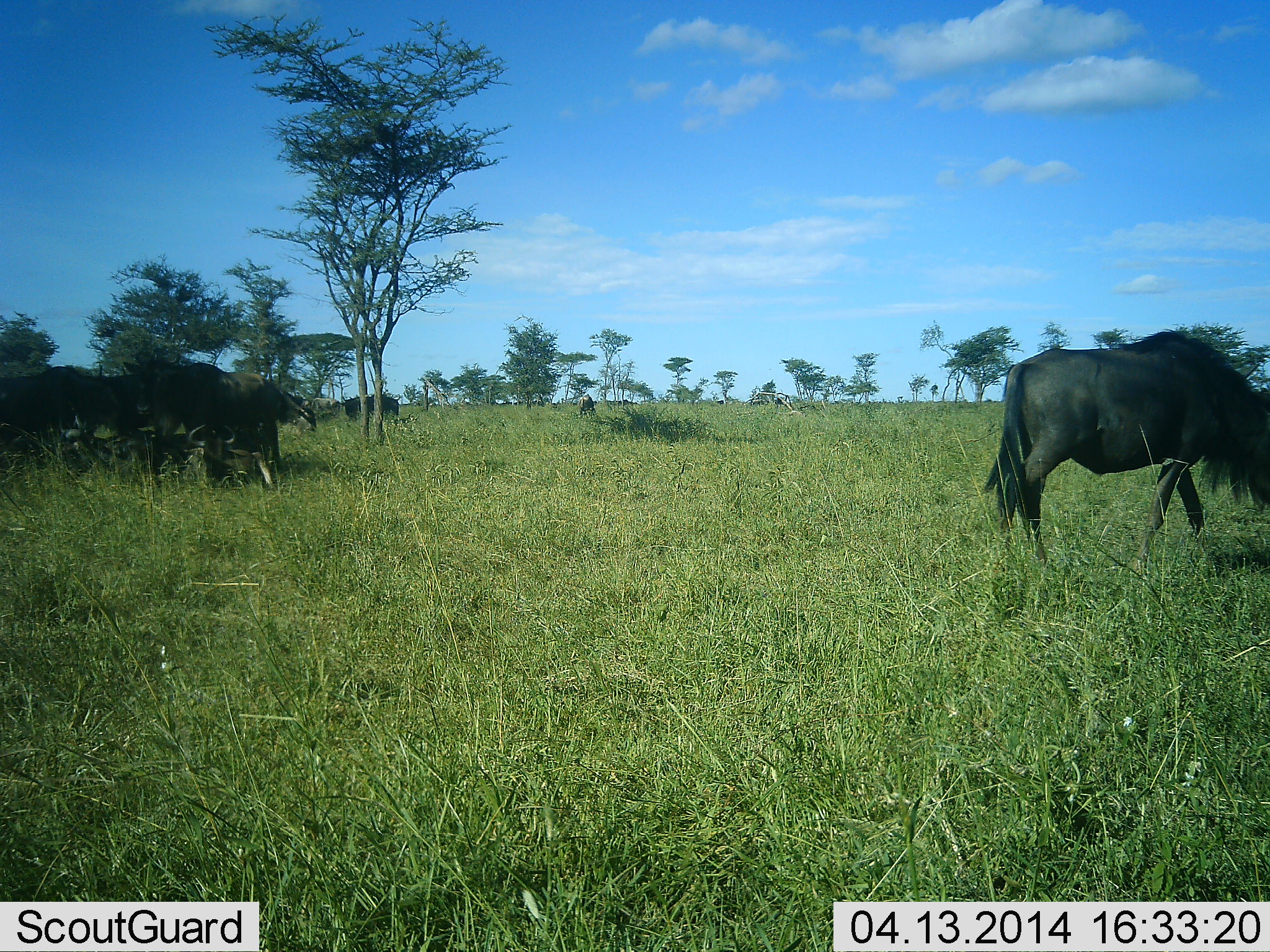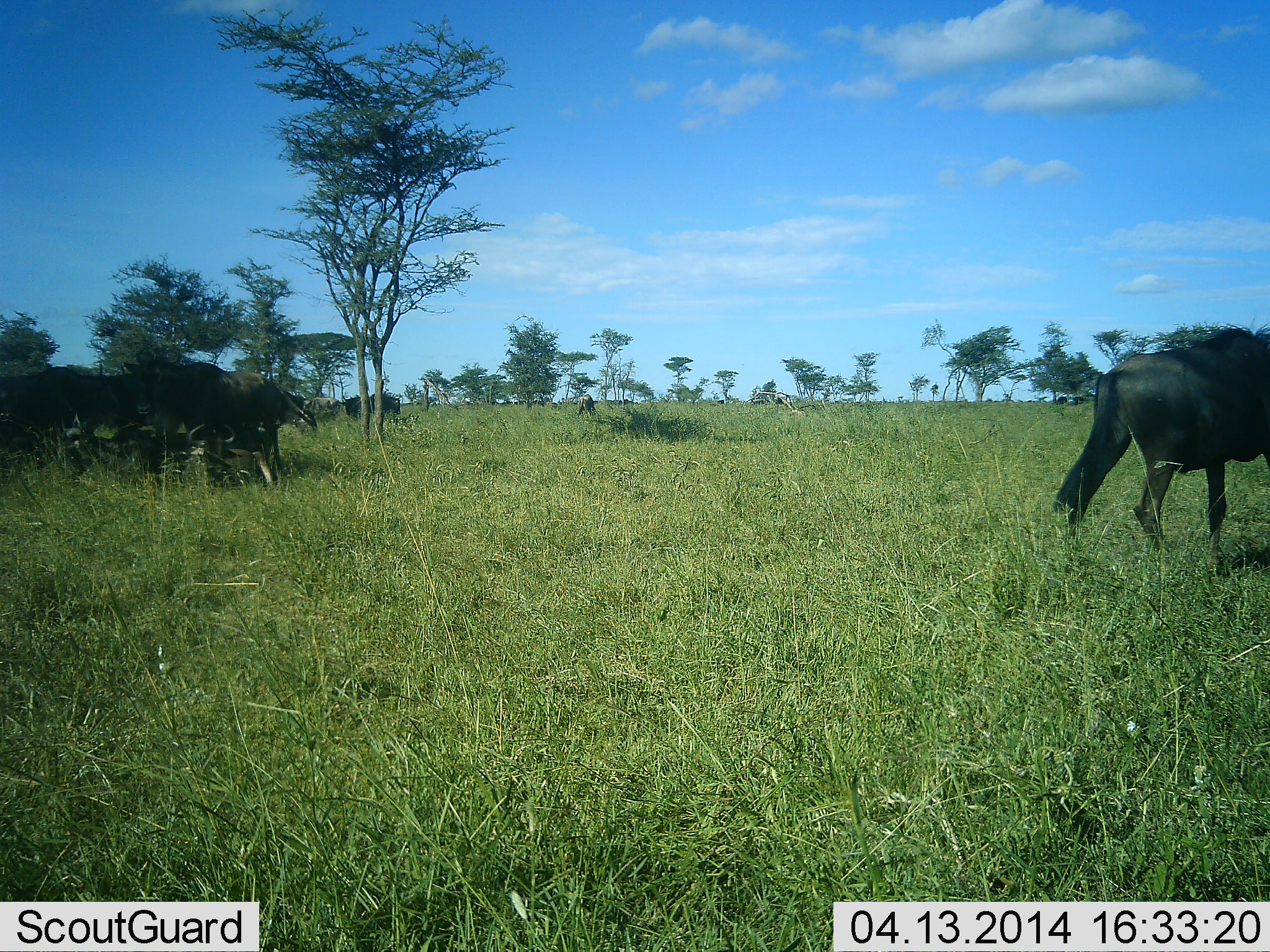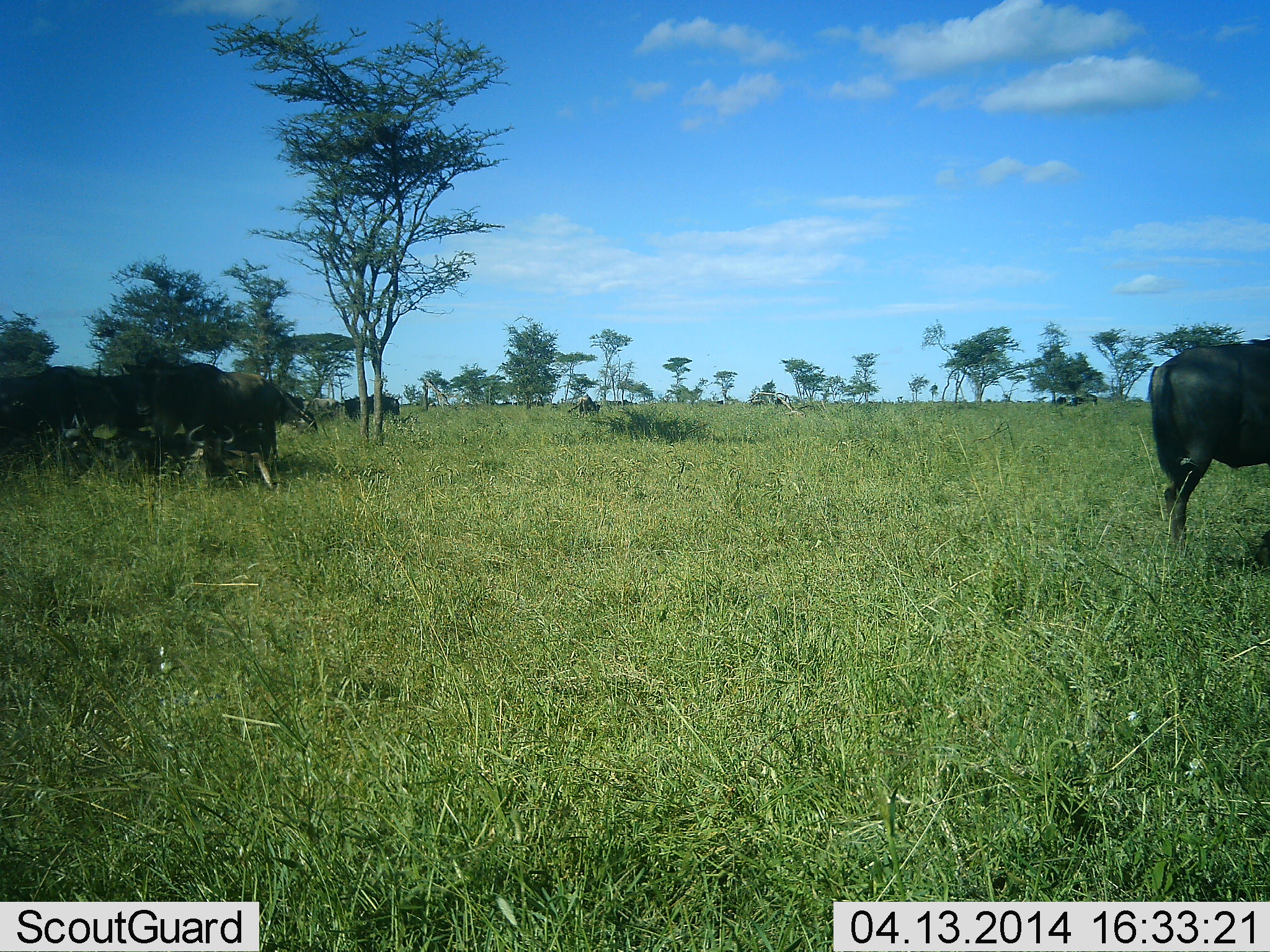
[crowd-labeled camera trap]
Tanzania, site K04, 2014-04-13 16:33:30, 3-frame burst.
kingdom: Animalia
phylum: Chordata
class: Mammalia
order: Artiodactyla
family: Bovidae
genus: Connochaetes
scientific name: Connochaetes taurinus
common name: blue wildebeest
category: wildebeest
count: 5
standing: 80%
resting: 10%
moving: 70%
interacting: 0%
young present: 0%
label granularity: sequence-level